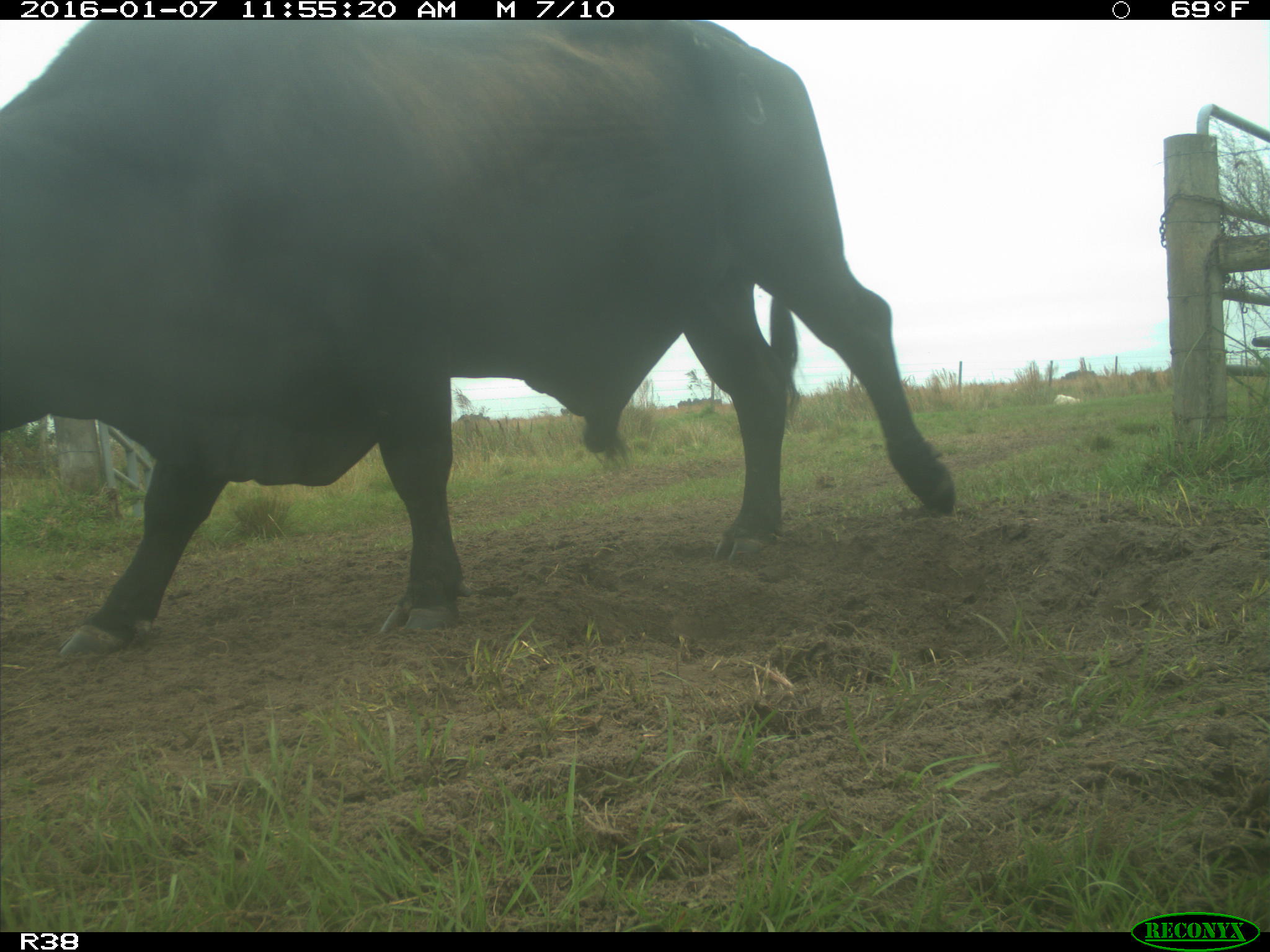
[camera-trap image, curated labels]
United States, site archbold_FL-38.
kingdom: Animalia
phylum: Chordata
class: Mammalia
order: Artiodactyla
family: Bovidae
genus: Bos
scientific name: Bos taurus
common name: domestic cow